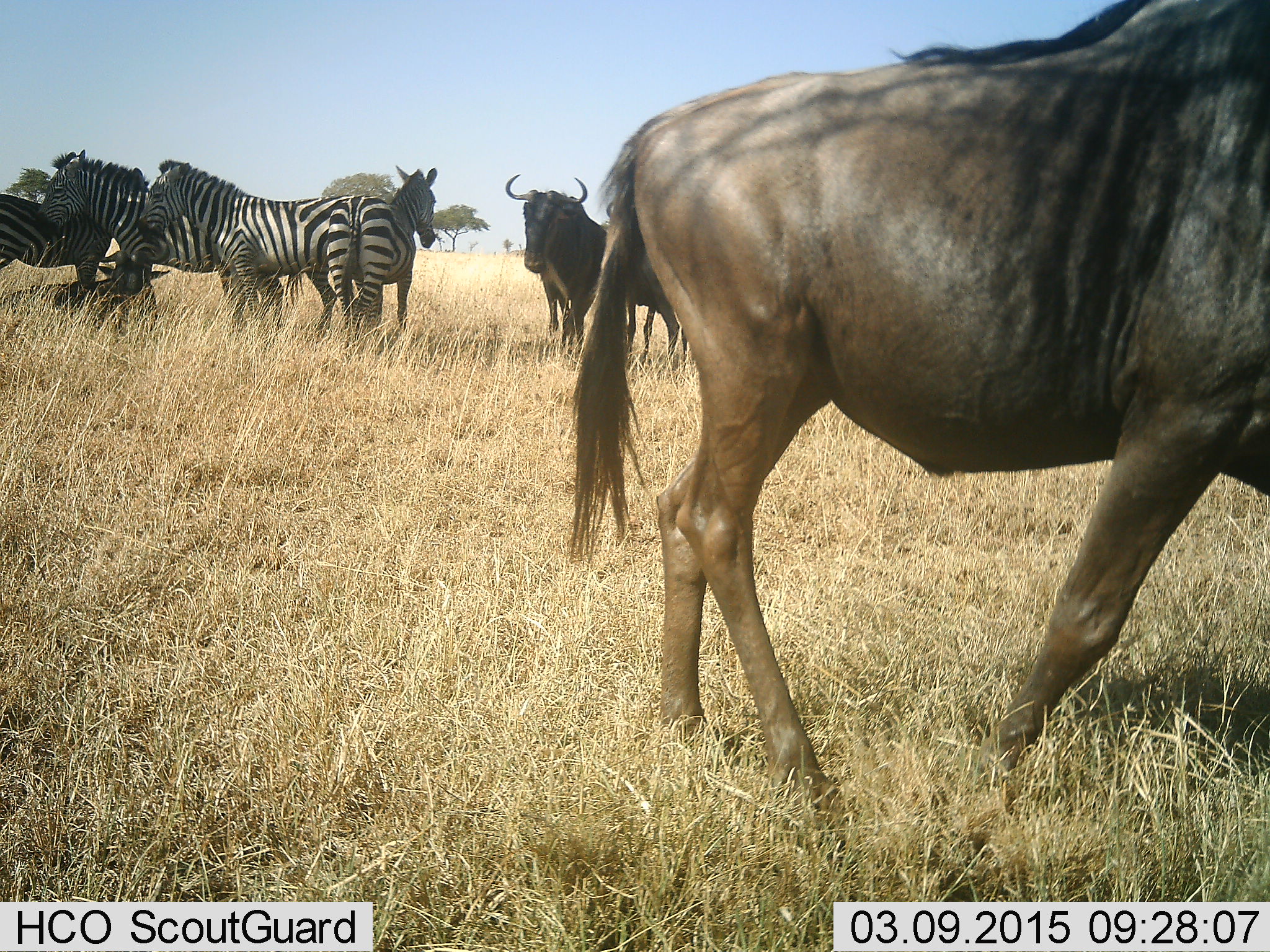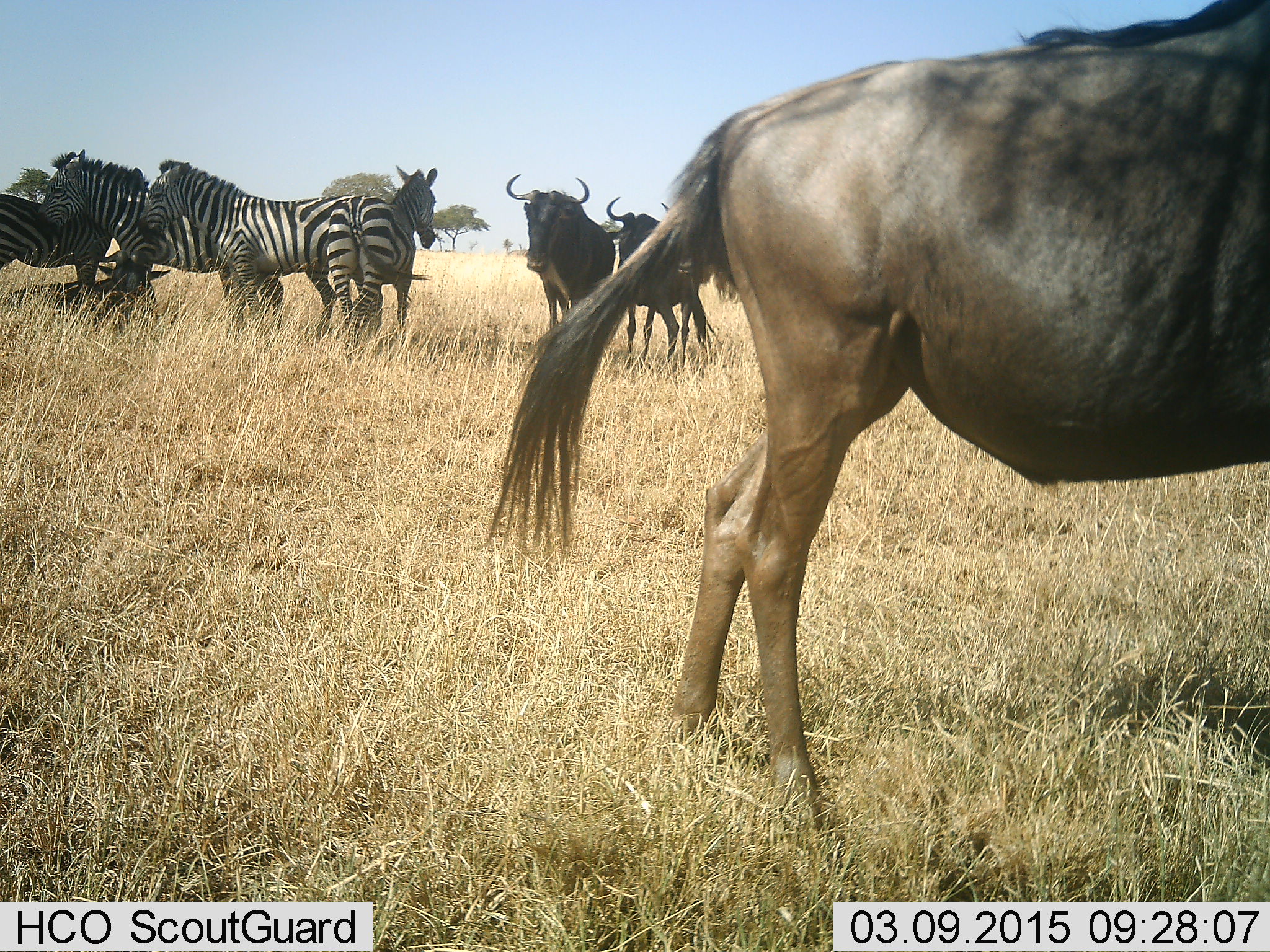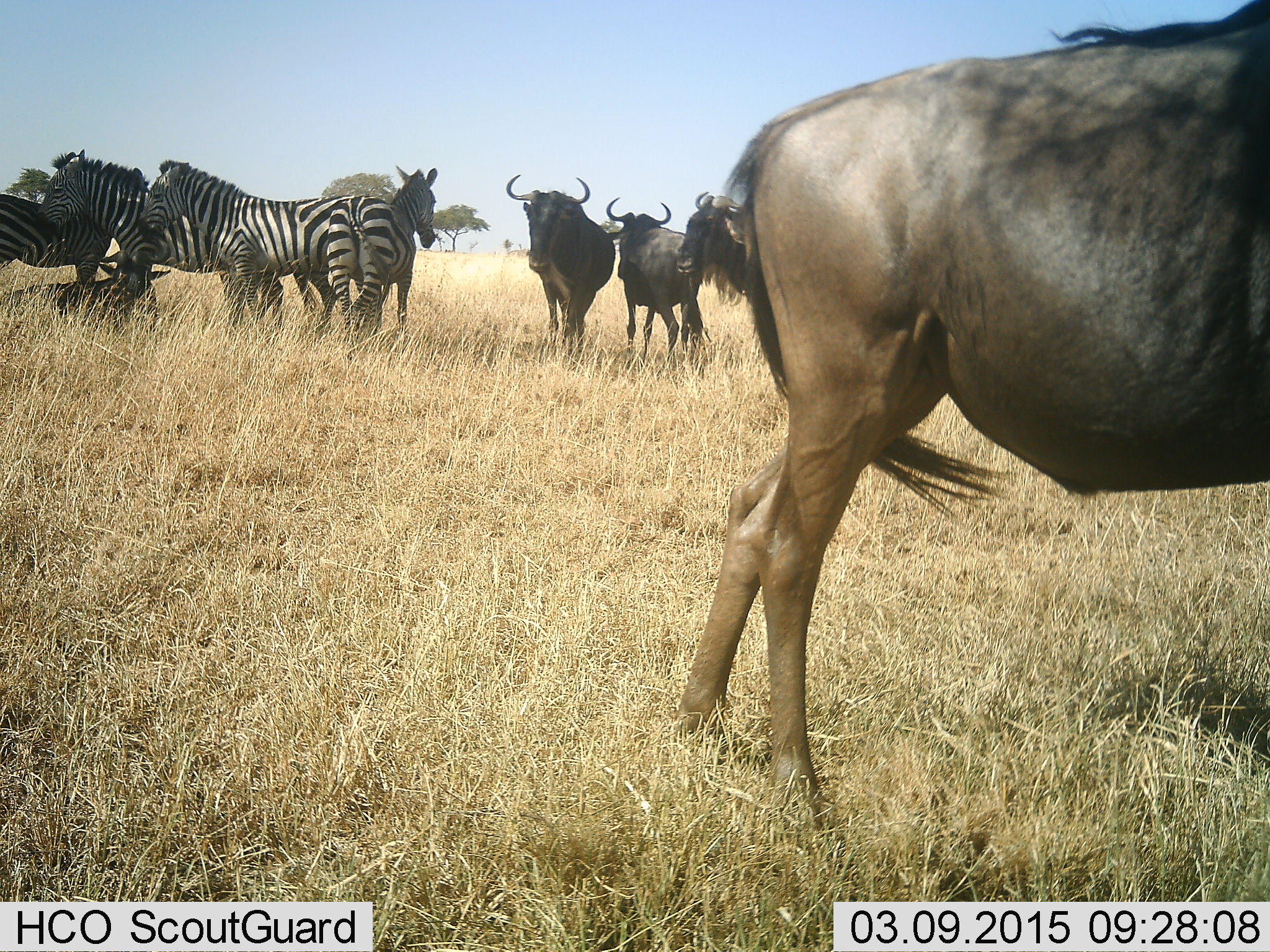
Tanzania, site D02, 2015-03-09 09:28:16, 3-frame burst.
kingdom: Animalia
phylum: Chordata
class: Mammalia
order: Artiodactyla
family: Bovidae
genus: Connochaetes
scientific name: Connochaetes taurinus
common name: blue wildebeest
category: wildebeest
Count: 4.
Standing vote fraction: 100%.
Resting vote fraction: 60%.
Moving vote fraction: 40%.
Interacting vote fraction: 0%.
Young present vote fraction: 0%.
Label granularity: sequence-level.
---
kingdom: Animalia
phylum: Chordata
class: Mammalia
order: Perissodactyla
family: Equidae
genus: Equus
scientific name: Equus quagga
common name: plains zebra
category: zebra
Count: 4.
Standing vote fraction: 100%.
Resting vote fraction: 30%.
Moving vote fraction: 0%.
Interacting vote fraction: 0%.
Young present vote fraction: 0%.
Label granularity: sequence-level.